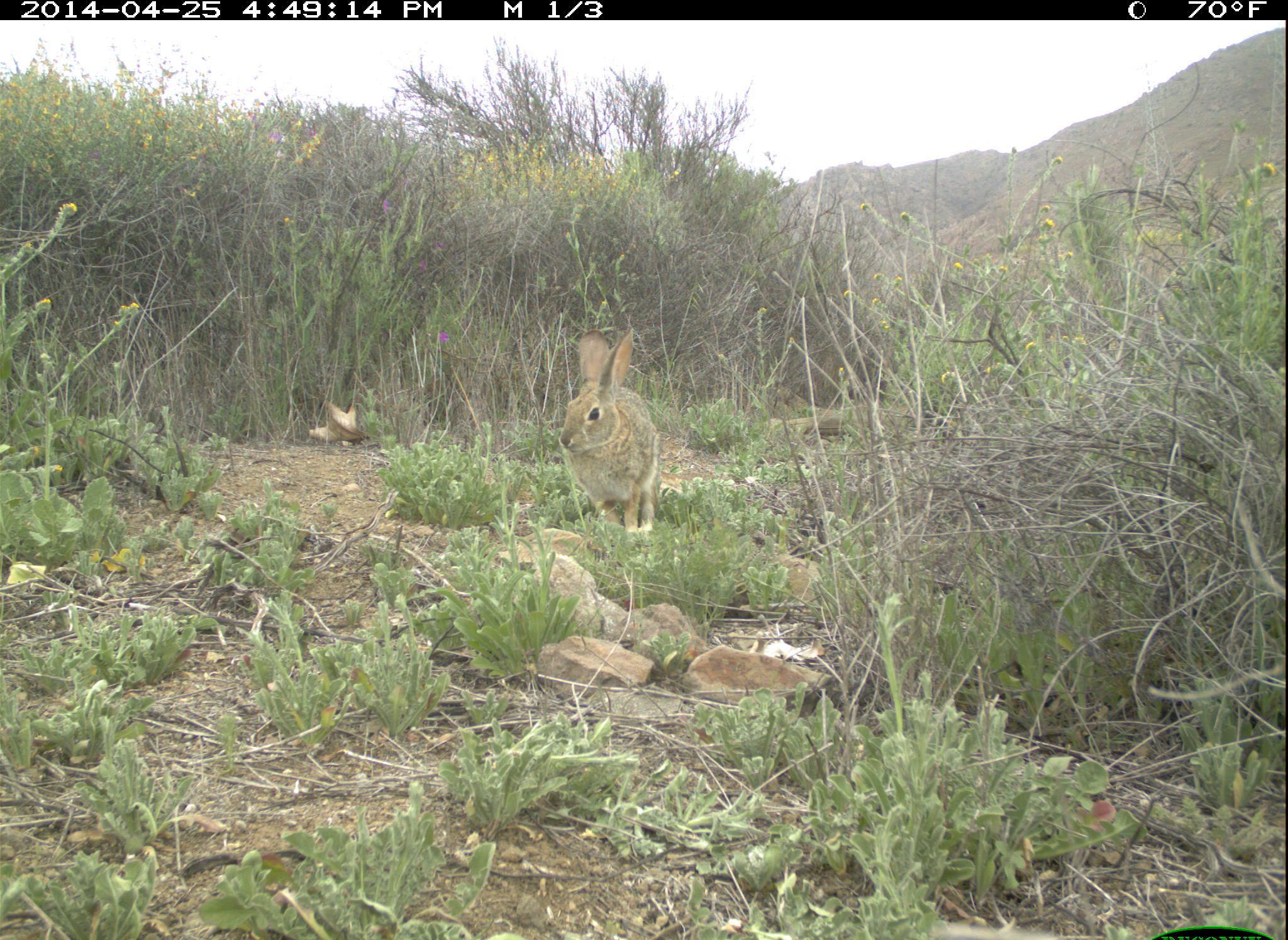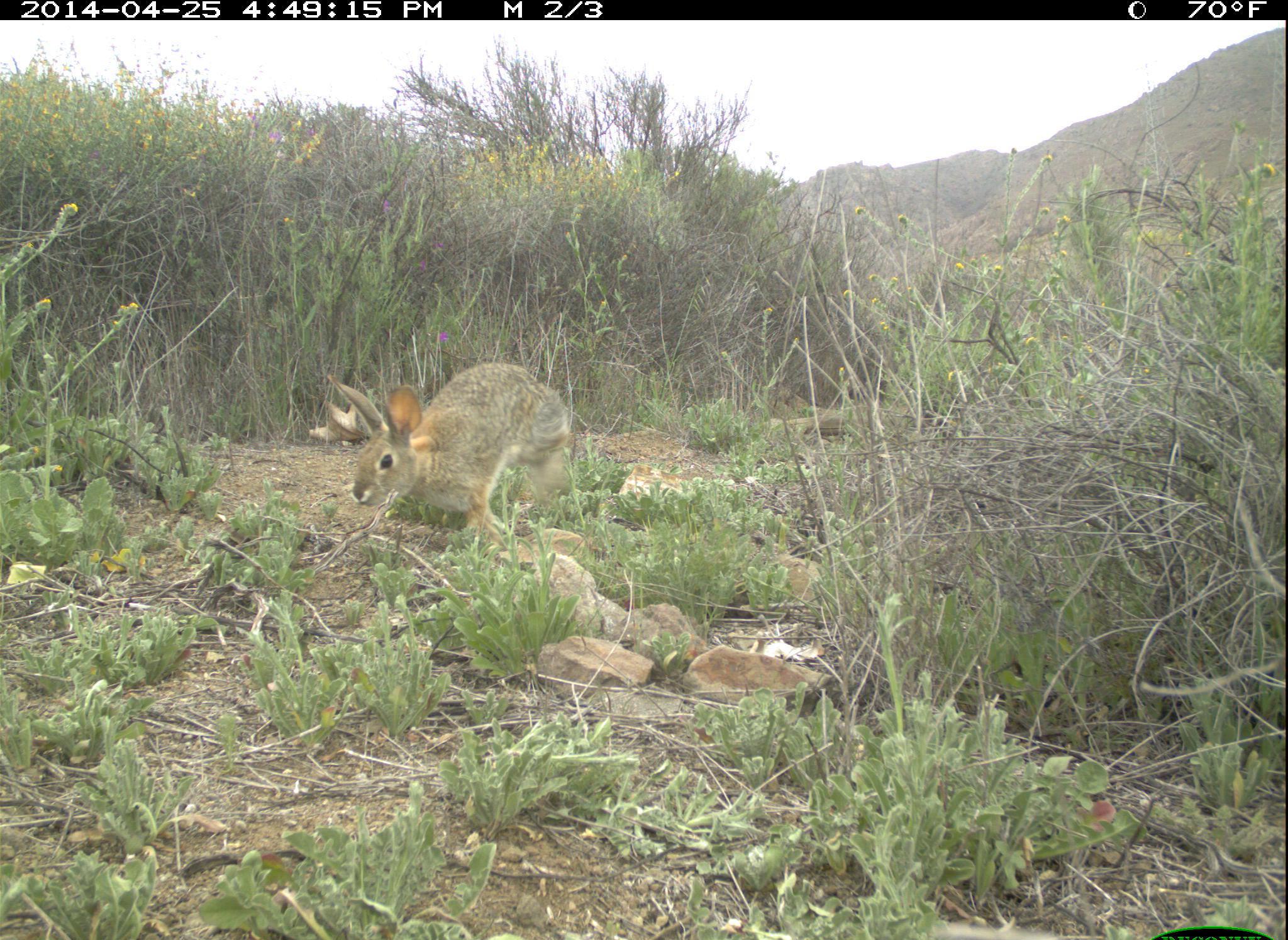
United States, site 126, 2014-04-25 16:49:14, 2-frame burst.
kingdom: Animalia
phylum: Chordata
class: Mammalia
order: Lagomorpha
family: Leporidae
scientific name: Leporidae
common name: rabbits and hares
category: rabbit